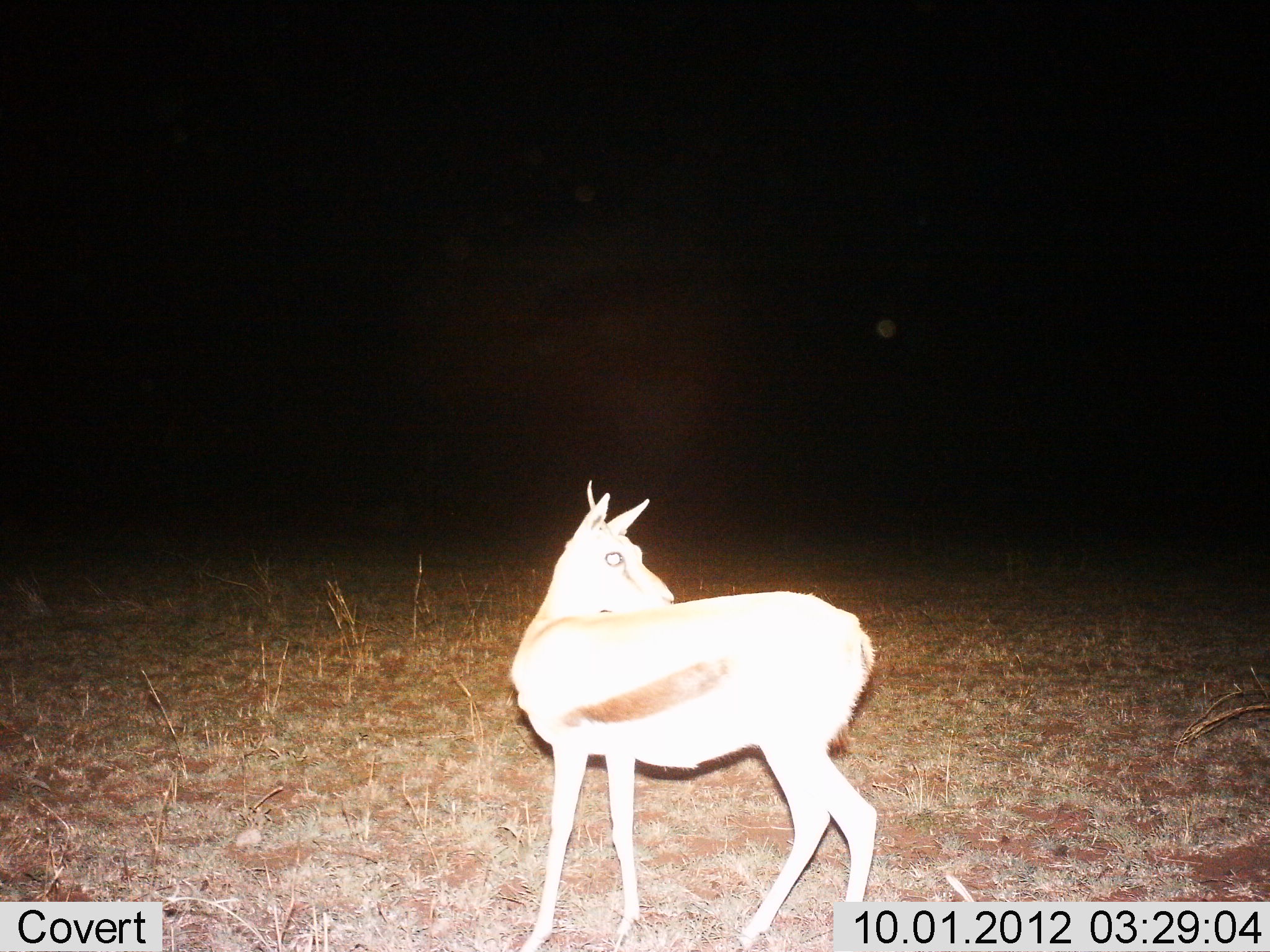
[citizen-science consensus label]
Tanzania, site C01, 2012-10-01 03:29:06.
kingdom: Animalia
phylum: Chordata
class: Mammalia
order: Artiodactyla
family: Bovidae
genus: Eudorcas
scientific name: Eudorcas thomsonii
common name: thomson's gazelle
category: gazellethomsons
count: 1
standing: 90%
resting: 0%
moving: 10%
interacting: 0%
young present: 0%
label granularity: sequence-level